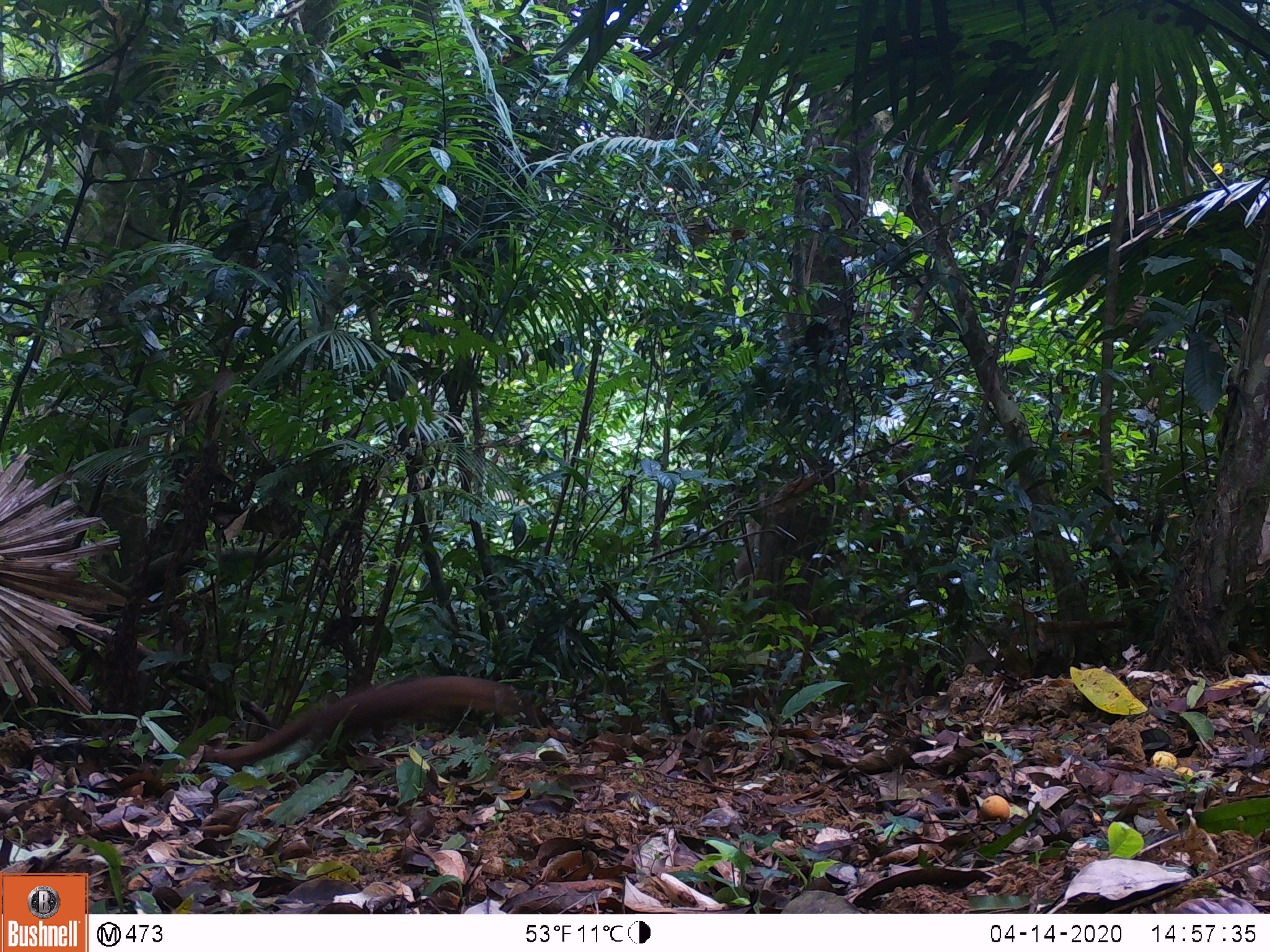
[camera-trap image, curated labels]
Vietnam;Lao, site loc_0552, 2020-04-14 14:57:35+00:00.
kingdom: Animalia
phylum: Chordata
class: Mammalia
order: Carnivora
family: Mustelidae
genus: Mustela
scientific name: Mustela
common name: weasel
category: unidentified weasel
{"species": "unidentified weasel (weasel) (Mustela)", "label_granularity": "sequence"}